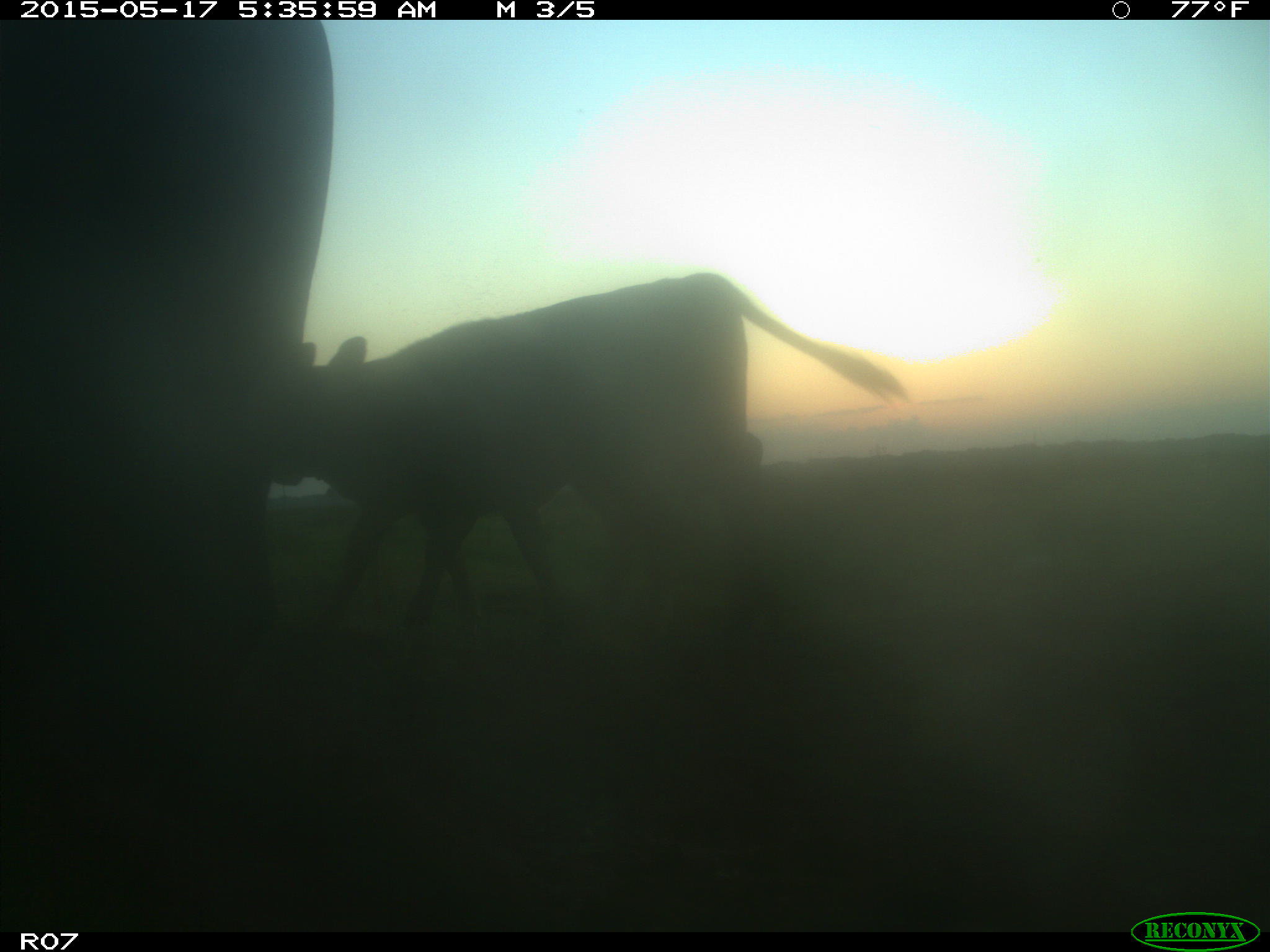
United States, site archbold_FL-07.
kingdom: Animalia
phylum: Chordata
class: Mammalia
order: Artiodactyla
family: Bovidae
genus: Bos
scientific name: Bos taurus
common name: domestic cow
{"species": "Bos taurus (domestic cow)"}